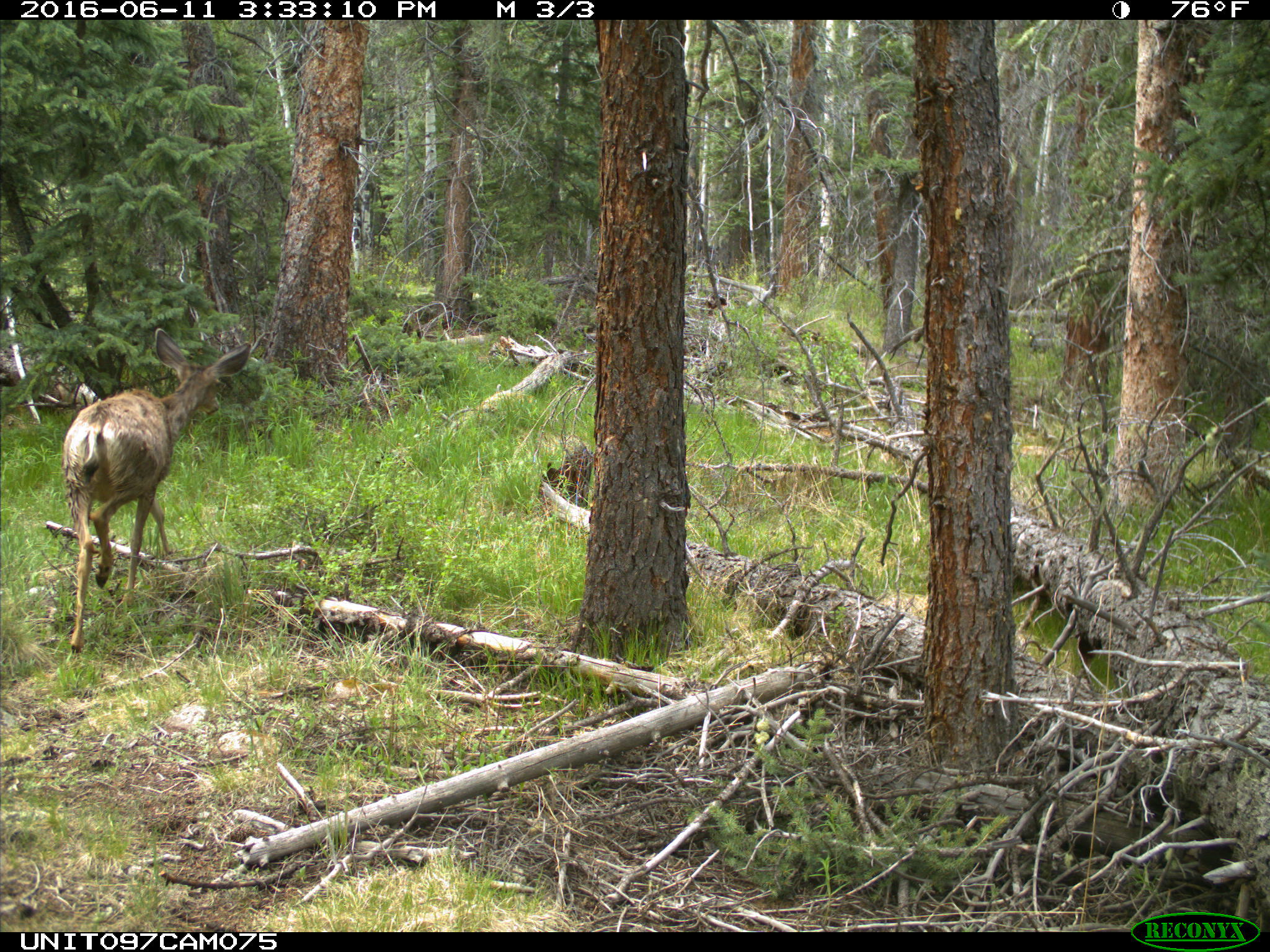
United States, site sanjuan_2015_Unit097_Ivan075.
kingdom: Animalia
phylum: Chordata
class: Mammalia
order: Artiodactyla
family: Cervidae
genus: Odocoileus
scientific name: Odocoileus hemionus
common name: mule deer